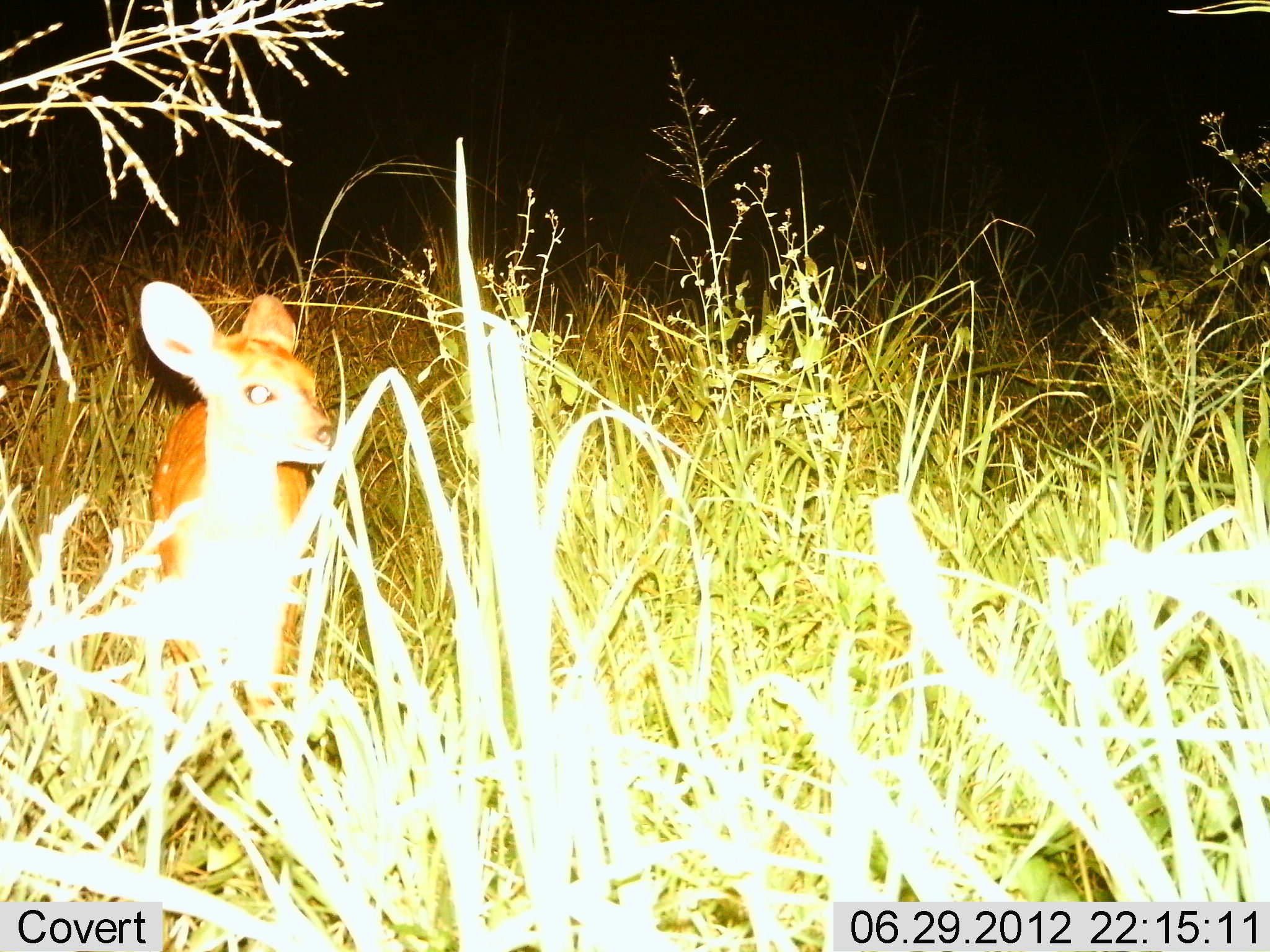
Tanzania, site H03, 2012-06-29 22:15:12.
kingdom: Animalia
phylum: Chordata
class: Mammalia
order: Artiodactyla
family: Bovidae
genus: Madoqua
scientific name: Madoqua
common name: dikdik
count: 1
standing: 100%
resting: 0%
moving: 0%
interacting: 0%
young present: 0%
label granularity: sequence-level